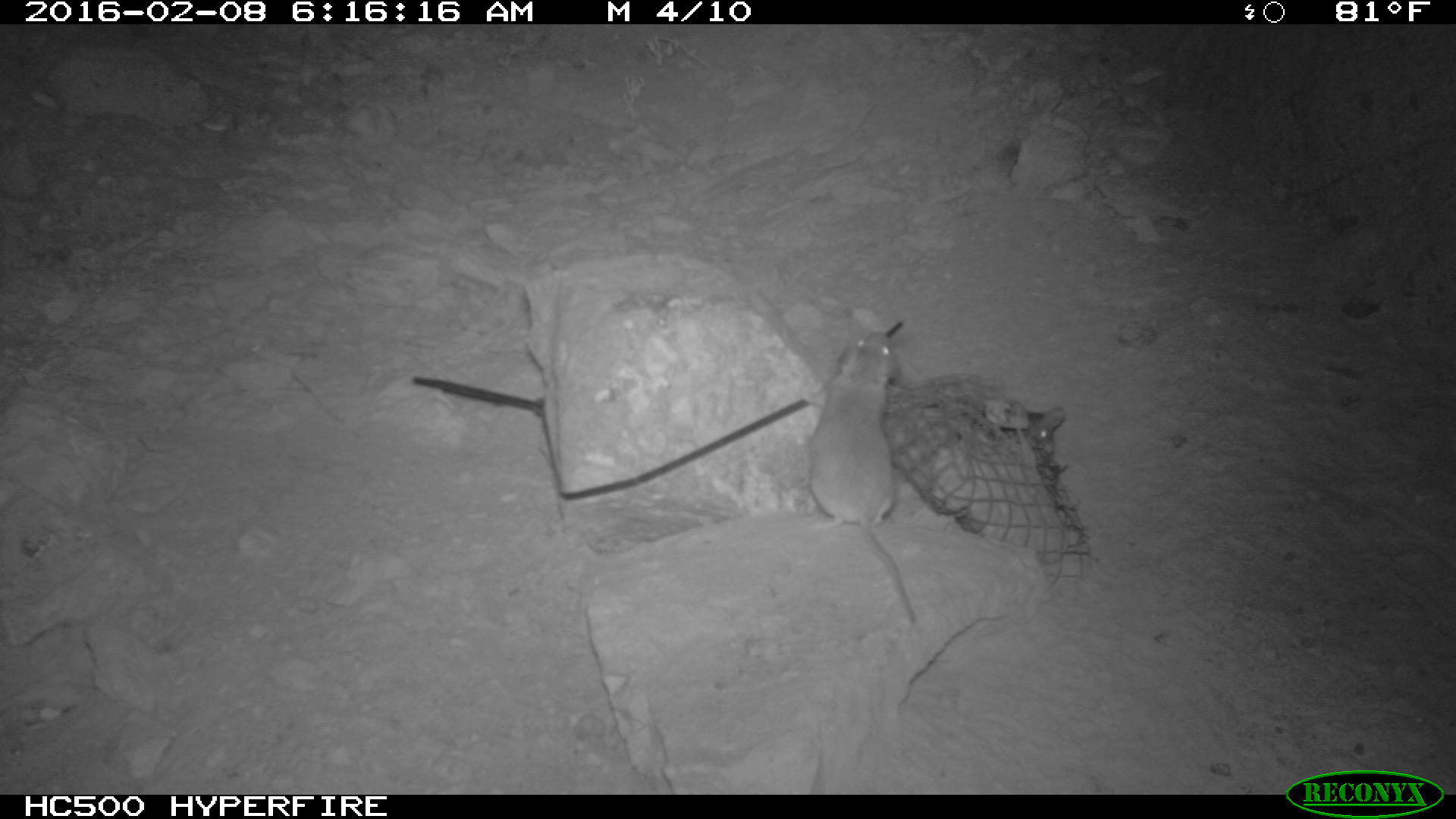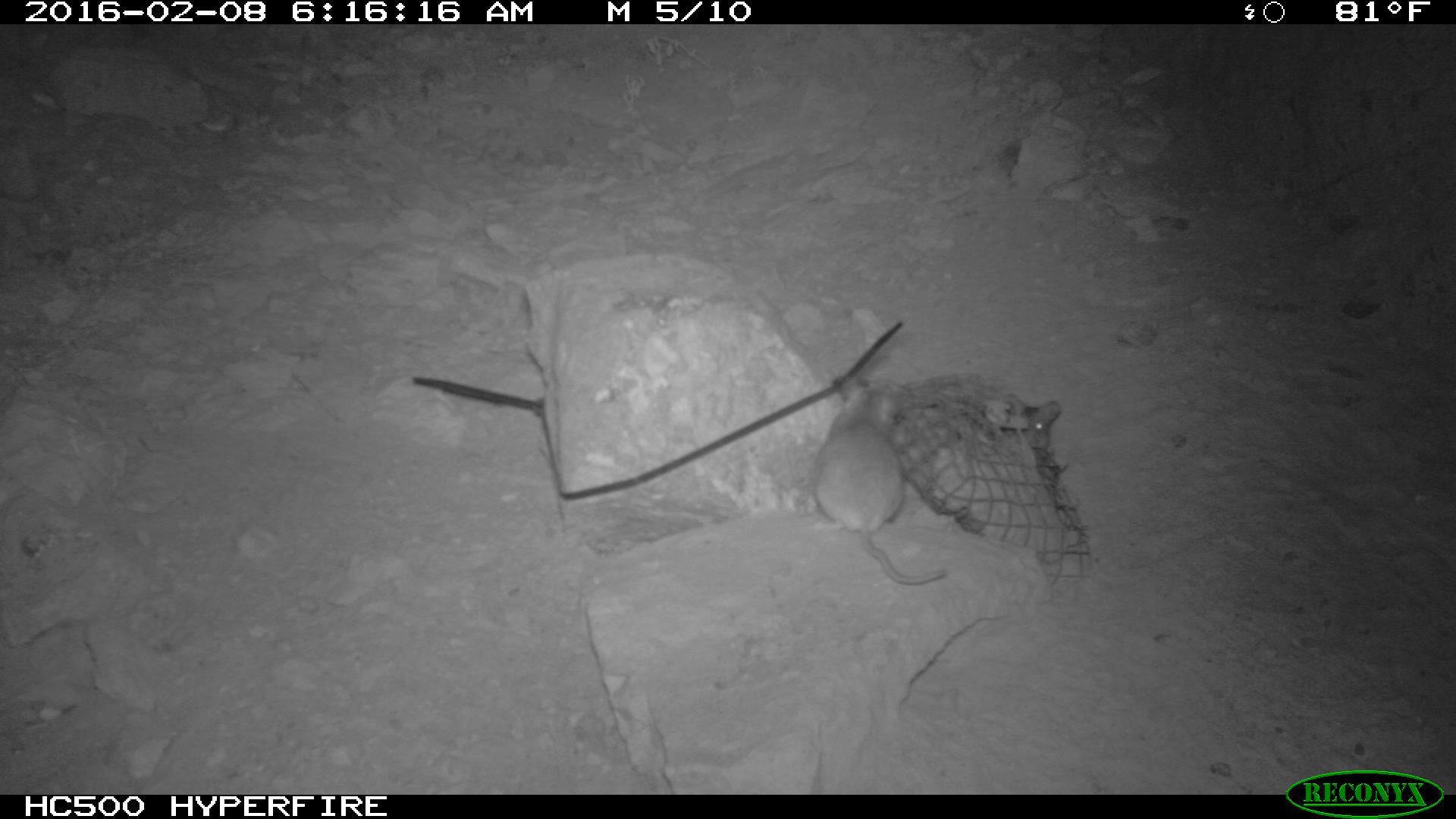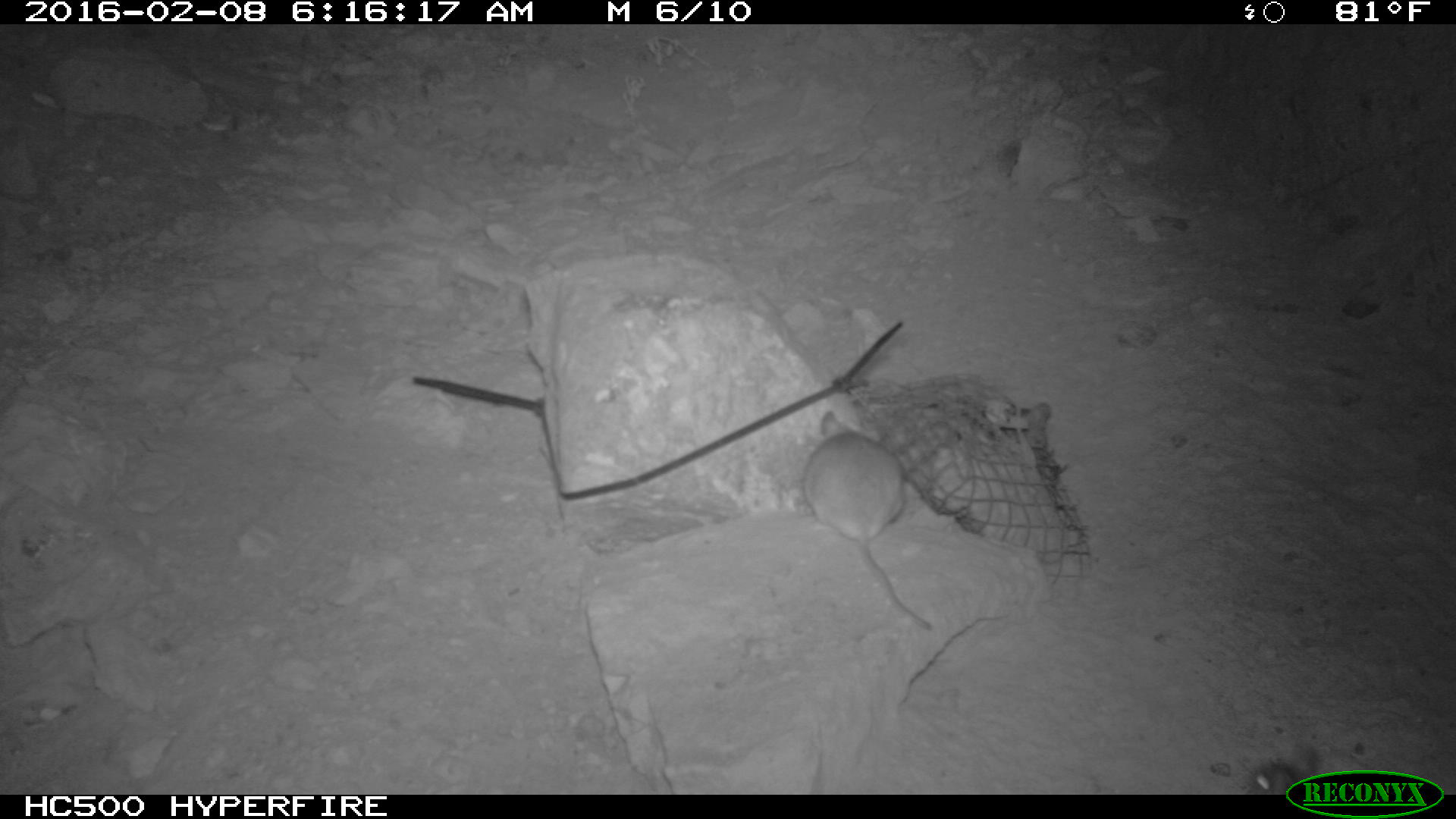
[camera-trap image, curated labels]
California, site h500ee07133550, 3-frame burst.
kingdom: Animalia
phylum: Chordata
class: Mammalia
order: Rodentia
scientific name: Rodentia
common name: rodent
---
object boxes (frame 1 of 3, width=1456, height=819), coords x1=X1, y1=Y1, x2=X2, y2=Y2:
rodent: x1=803, y1=331, x2=915, y2=622; x1=1003, y1=406, x2=1065, y2=458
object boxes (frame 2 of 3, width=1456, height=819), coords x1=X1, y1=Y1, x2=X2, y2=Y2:
rodent: x1=814, y1=378, x2=948, y2=584; x1=992, y1=394, x2=1065, y2=462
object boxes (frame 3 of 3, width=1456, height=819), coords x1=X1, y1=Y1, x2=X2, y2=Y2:
rodent: x1=795, y1=412, x2=937, y2=631; x1=1244, y1=750, x2=1323, y2=798